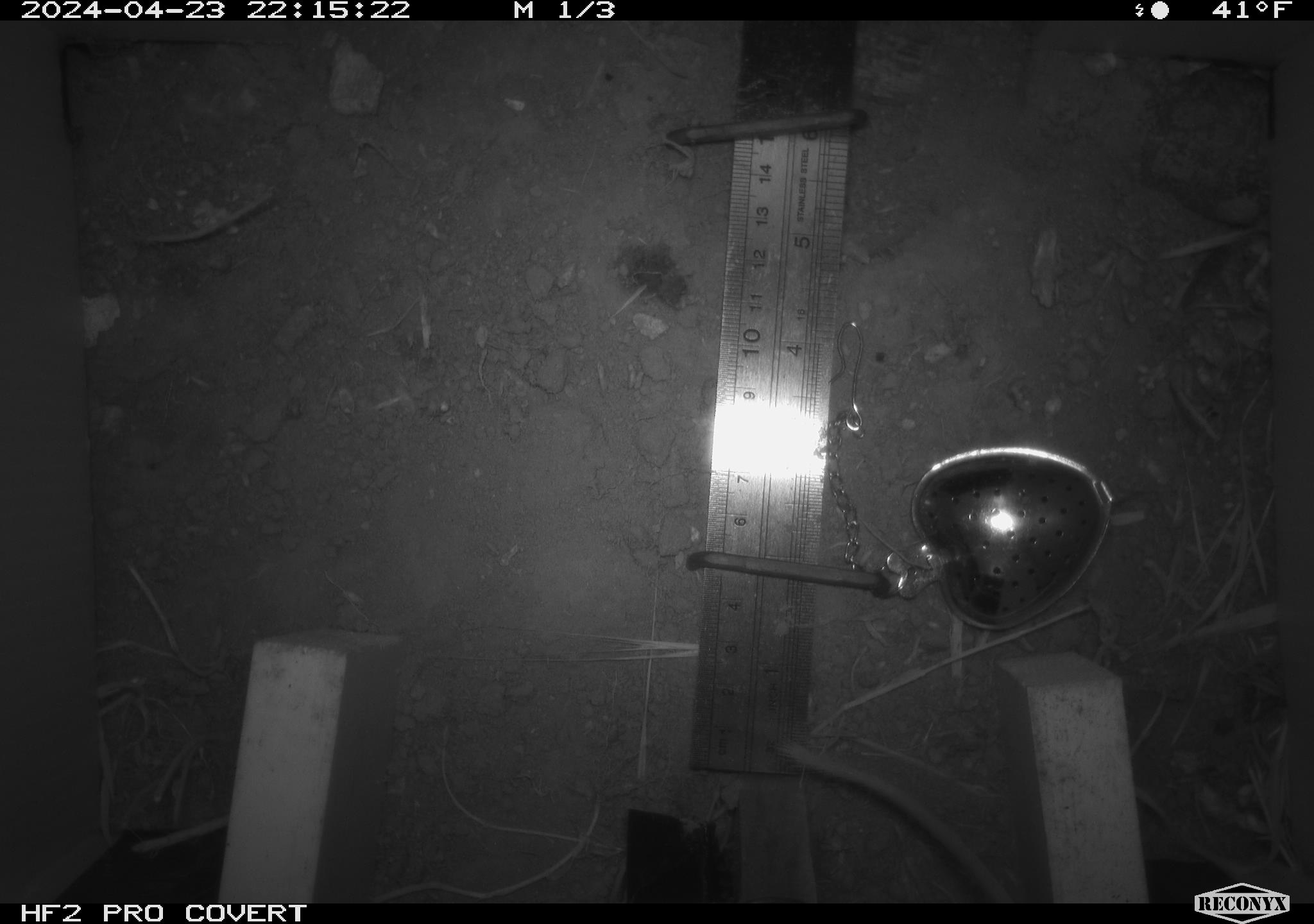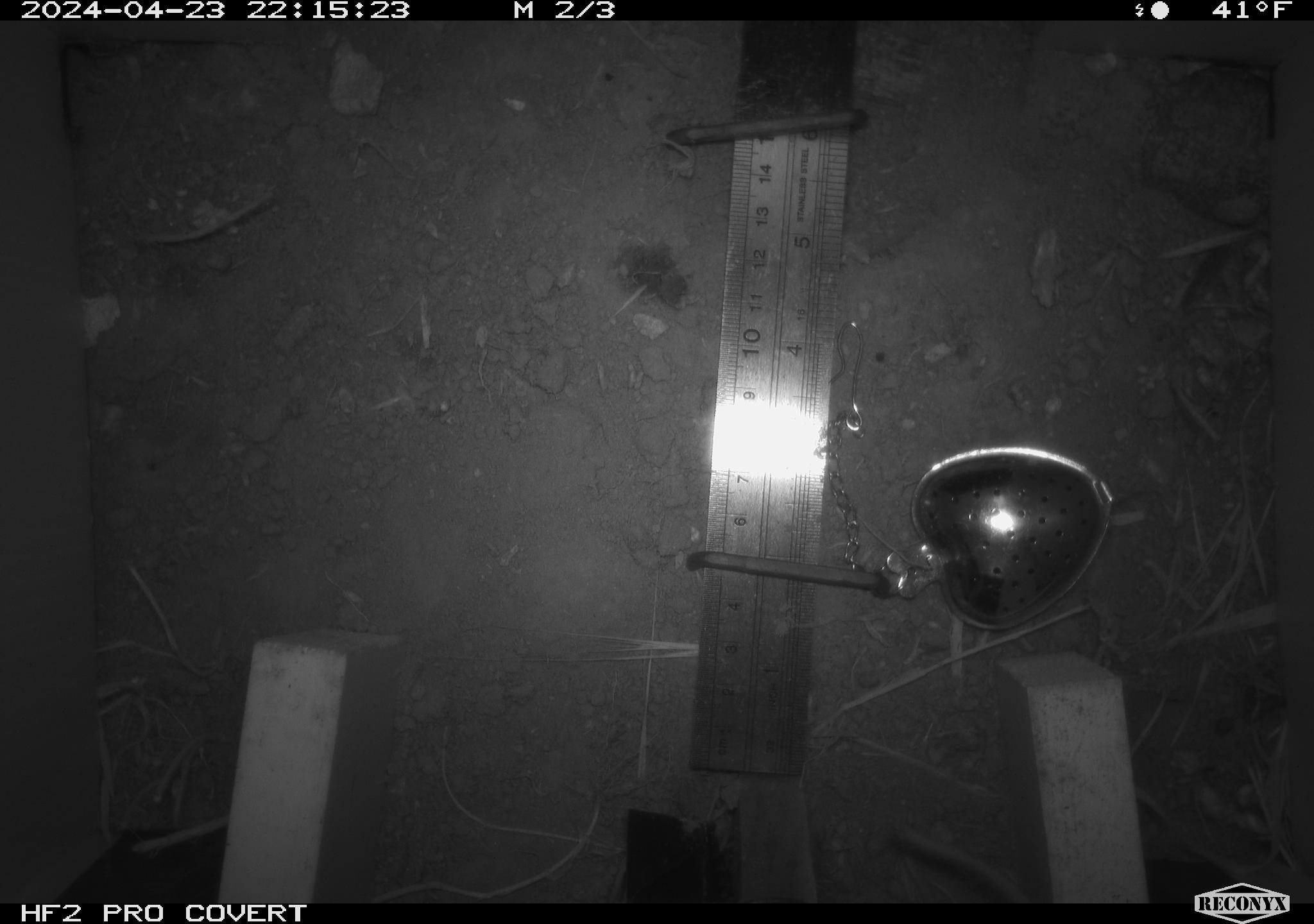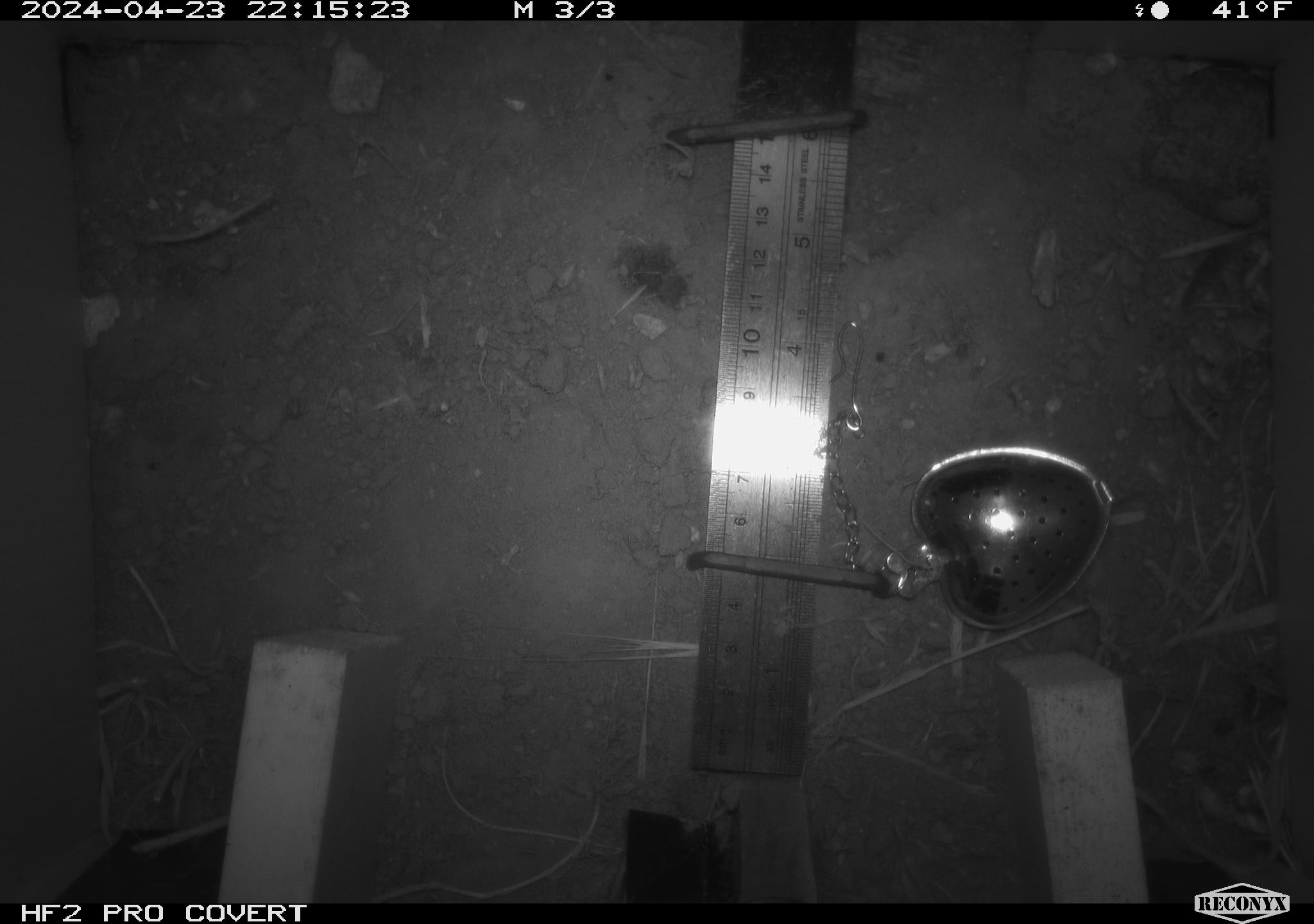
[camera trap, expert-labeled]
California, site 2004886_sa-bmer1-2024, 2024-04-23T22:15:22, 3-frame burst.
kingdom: Animalia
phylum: Chordata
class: Mammalia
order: Rodentia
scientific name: Rodentia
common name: mouse species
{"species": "mouse species (Rodentia)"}